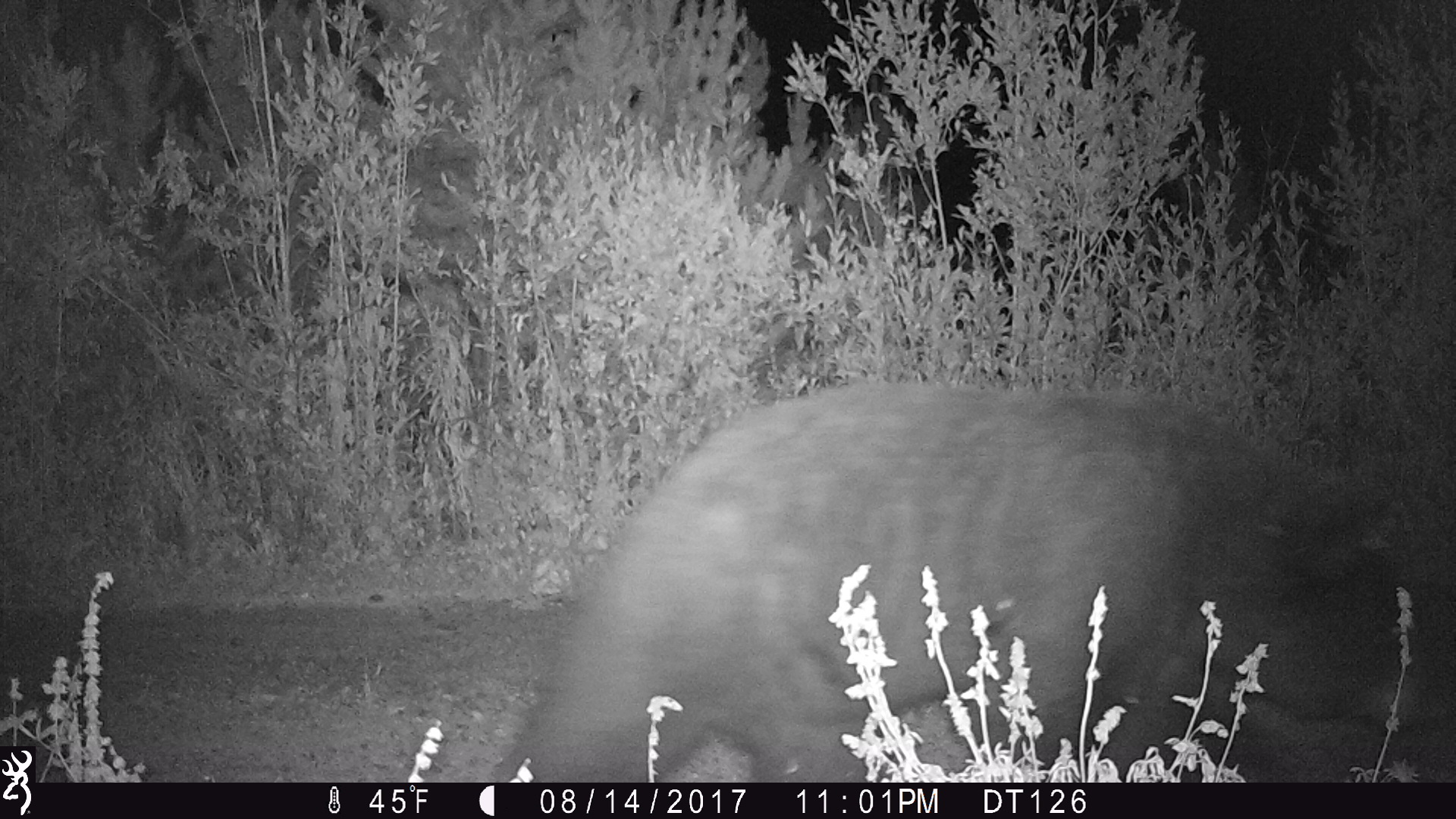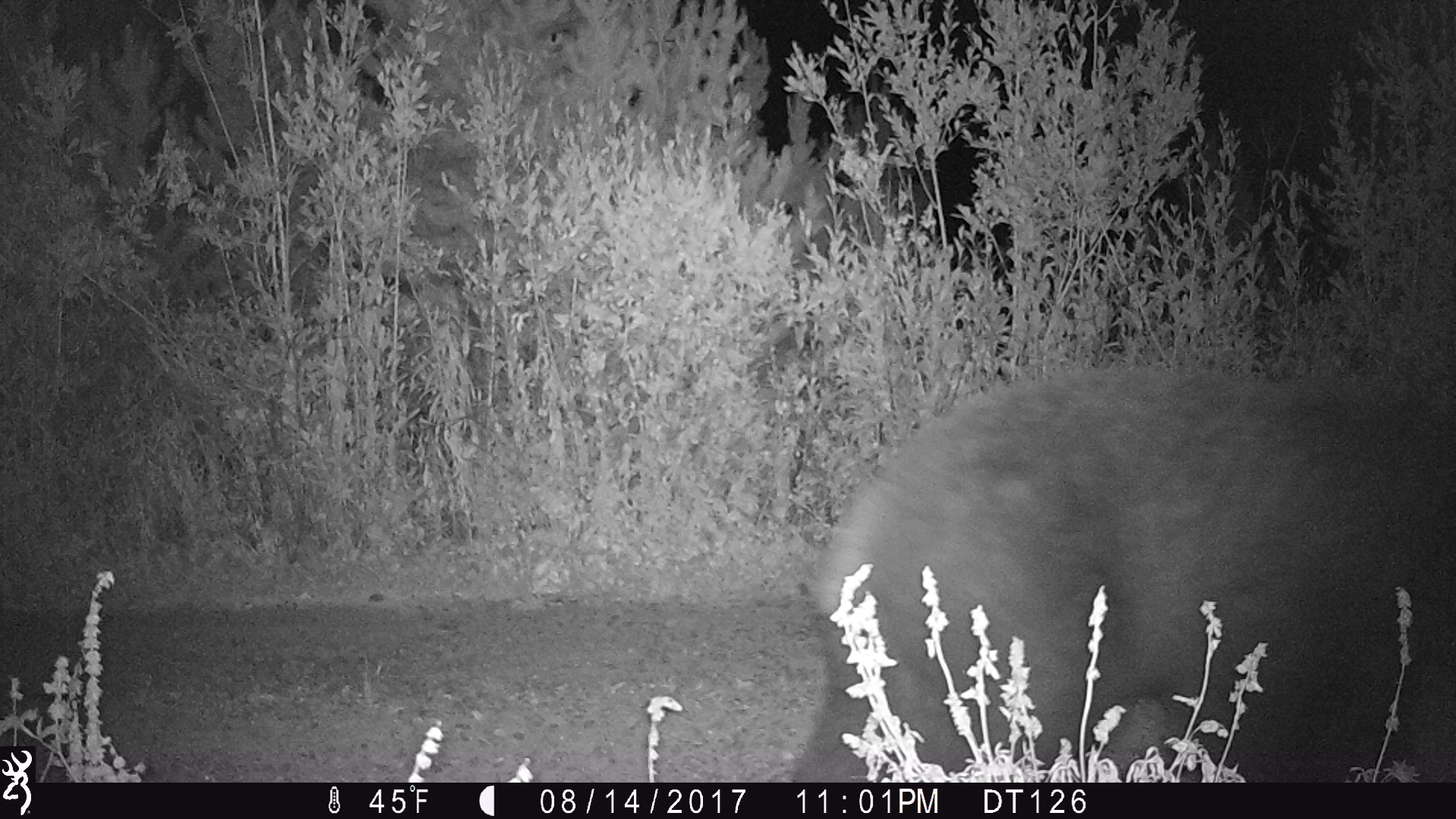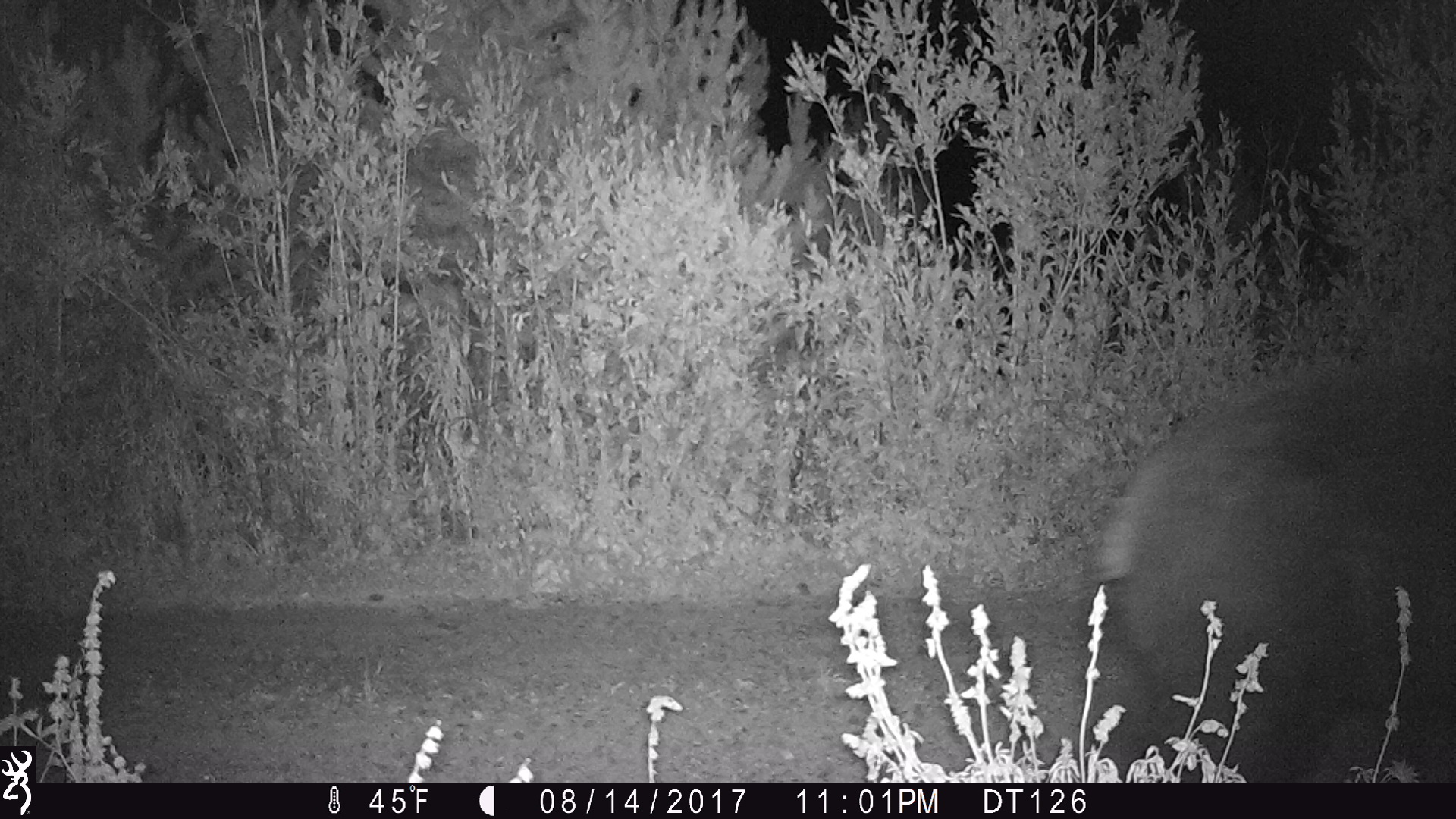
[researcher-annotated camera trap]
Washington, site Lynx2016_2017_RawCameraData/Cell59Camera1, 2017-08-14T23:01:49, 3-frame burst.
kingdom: Animalia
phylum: Chordata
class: Mammalia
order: Carnivora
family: Ursidae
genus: Ursus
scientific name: Ursus americanus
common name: american black bear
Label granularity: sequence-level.